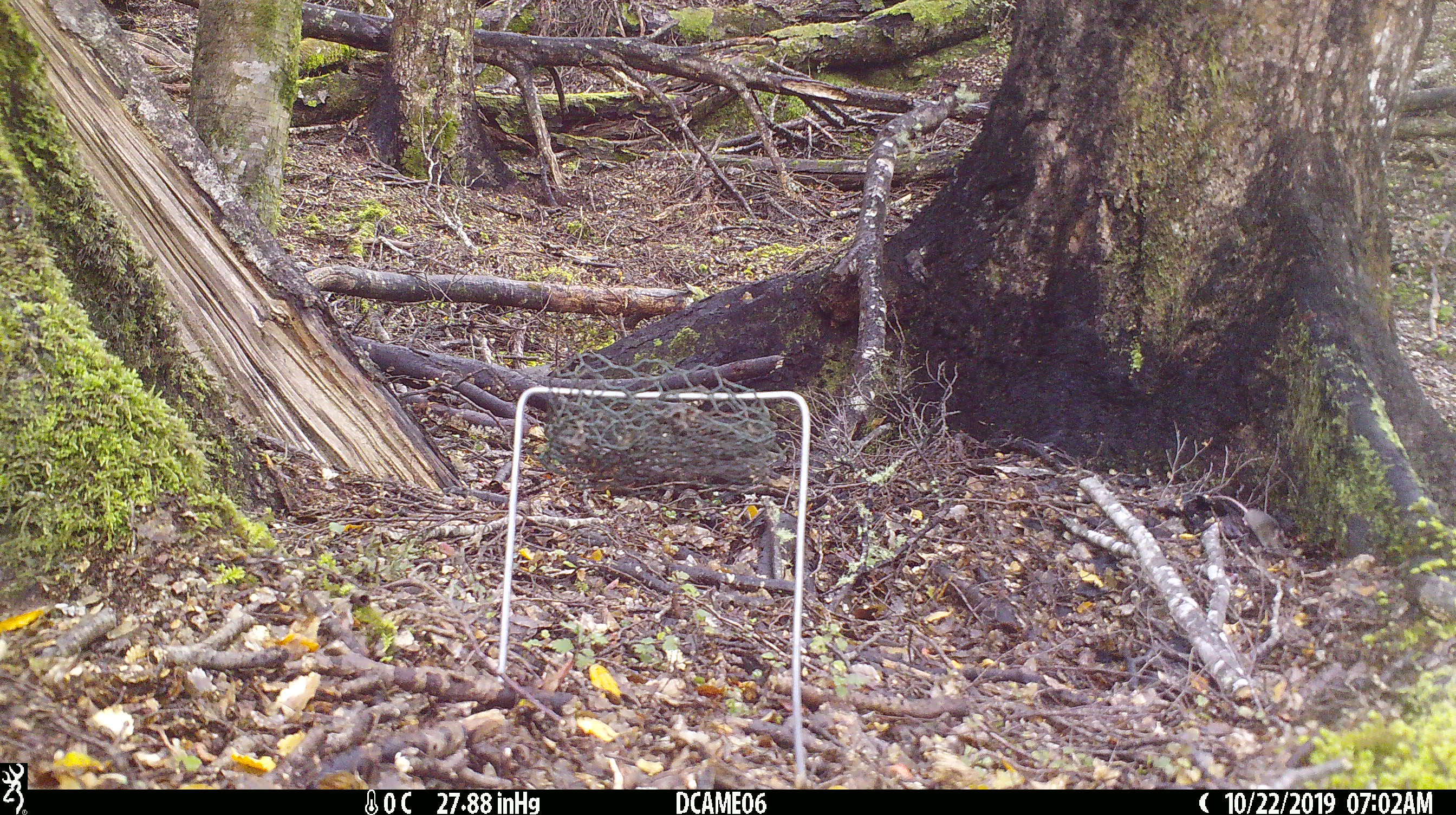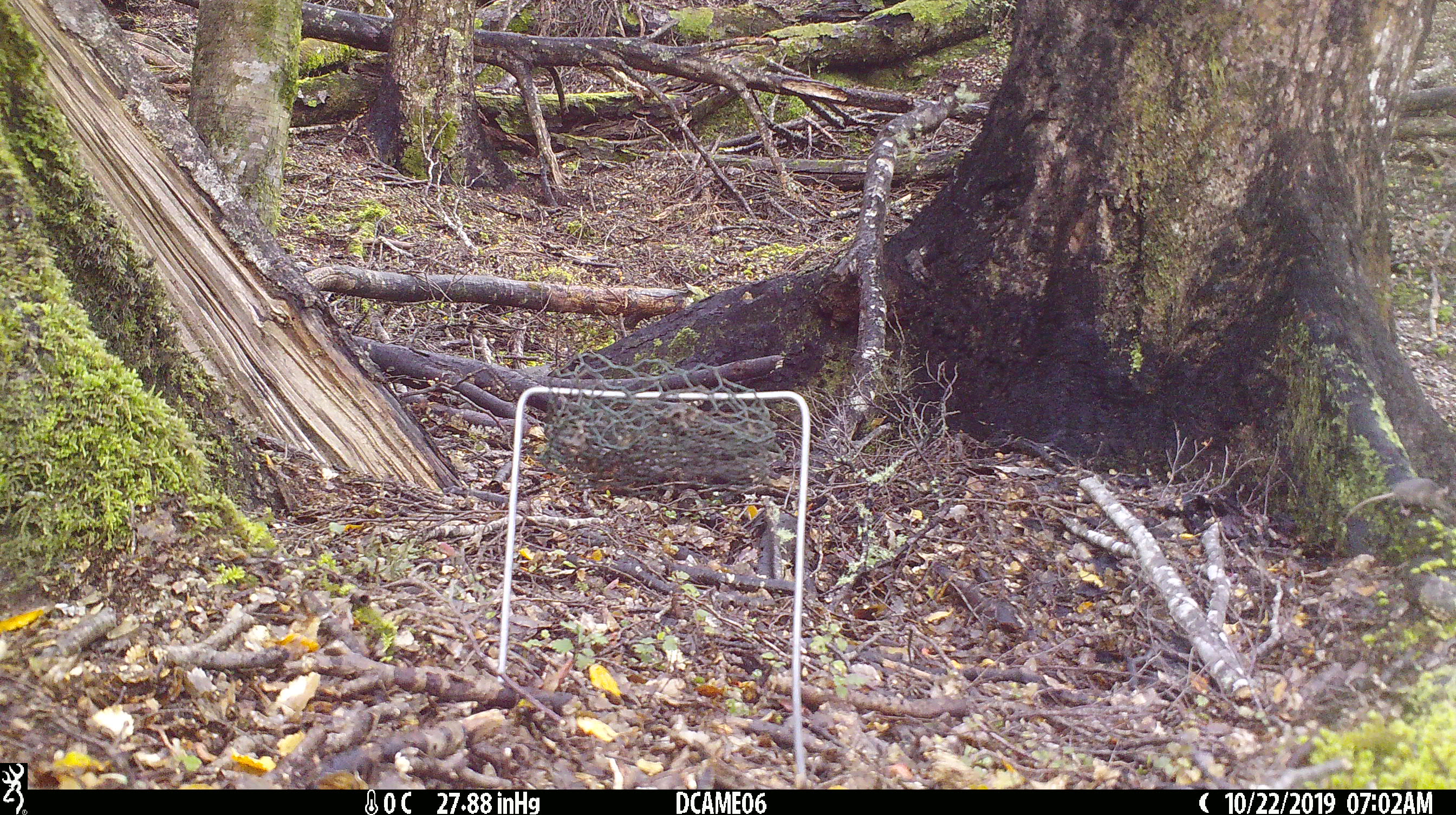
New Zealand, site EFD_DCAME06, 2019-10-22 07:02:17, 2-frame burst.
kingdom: Animalia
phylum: Chordata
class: Mammalia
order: Rodentia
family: Muridae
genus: Mus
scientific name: Mus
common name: mouse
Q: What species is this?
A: Mouse (Mus).